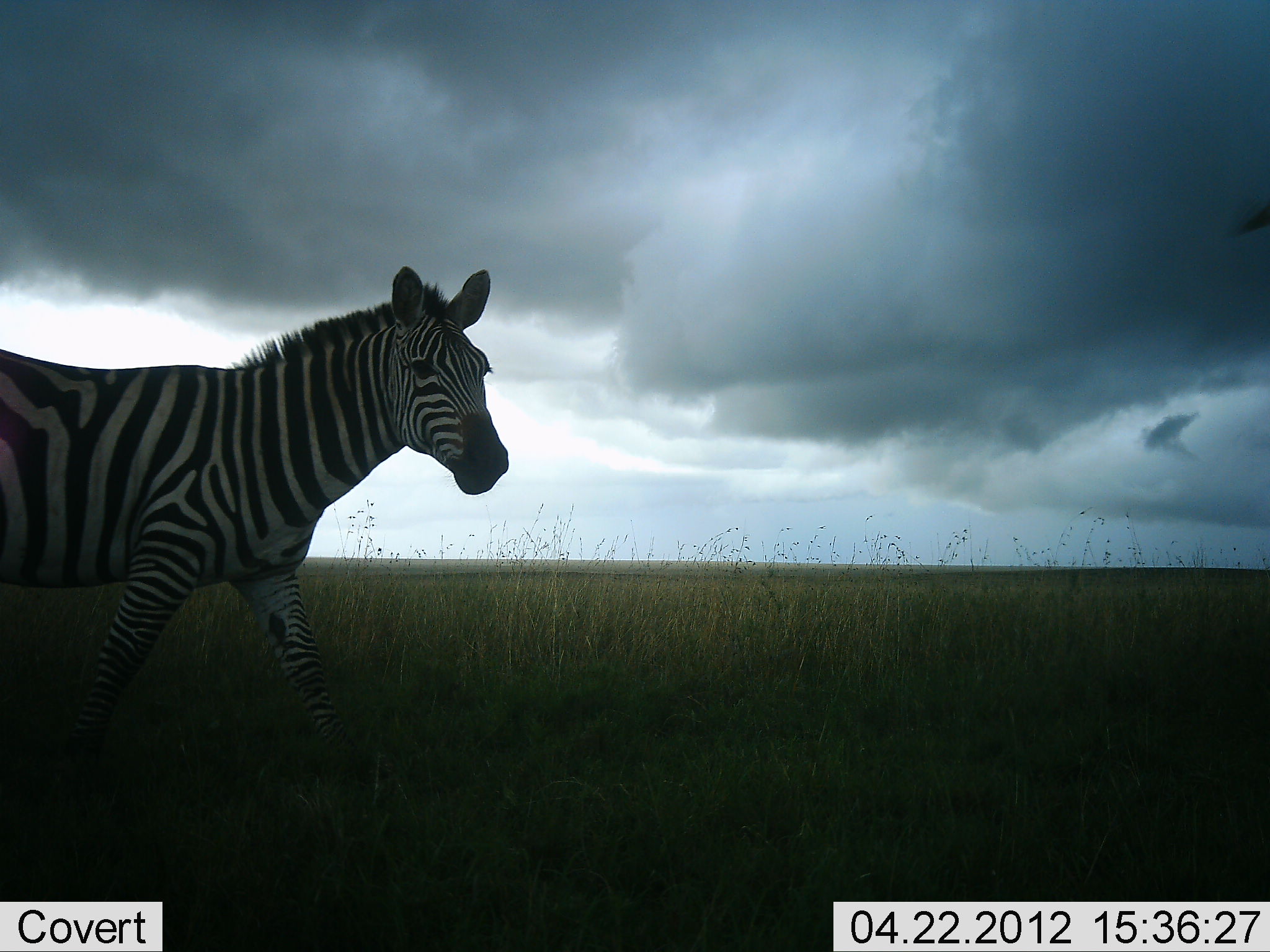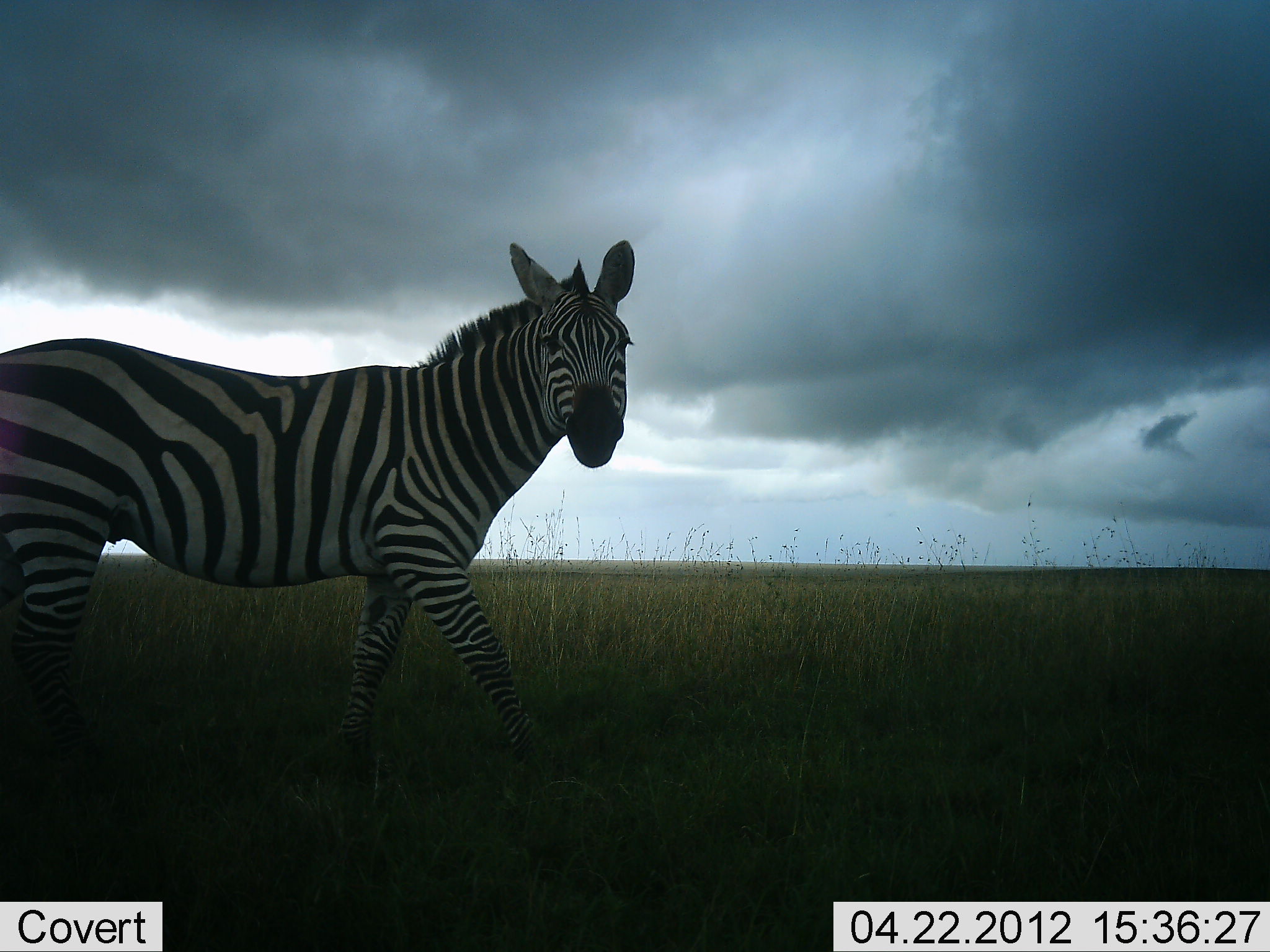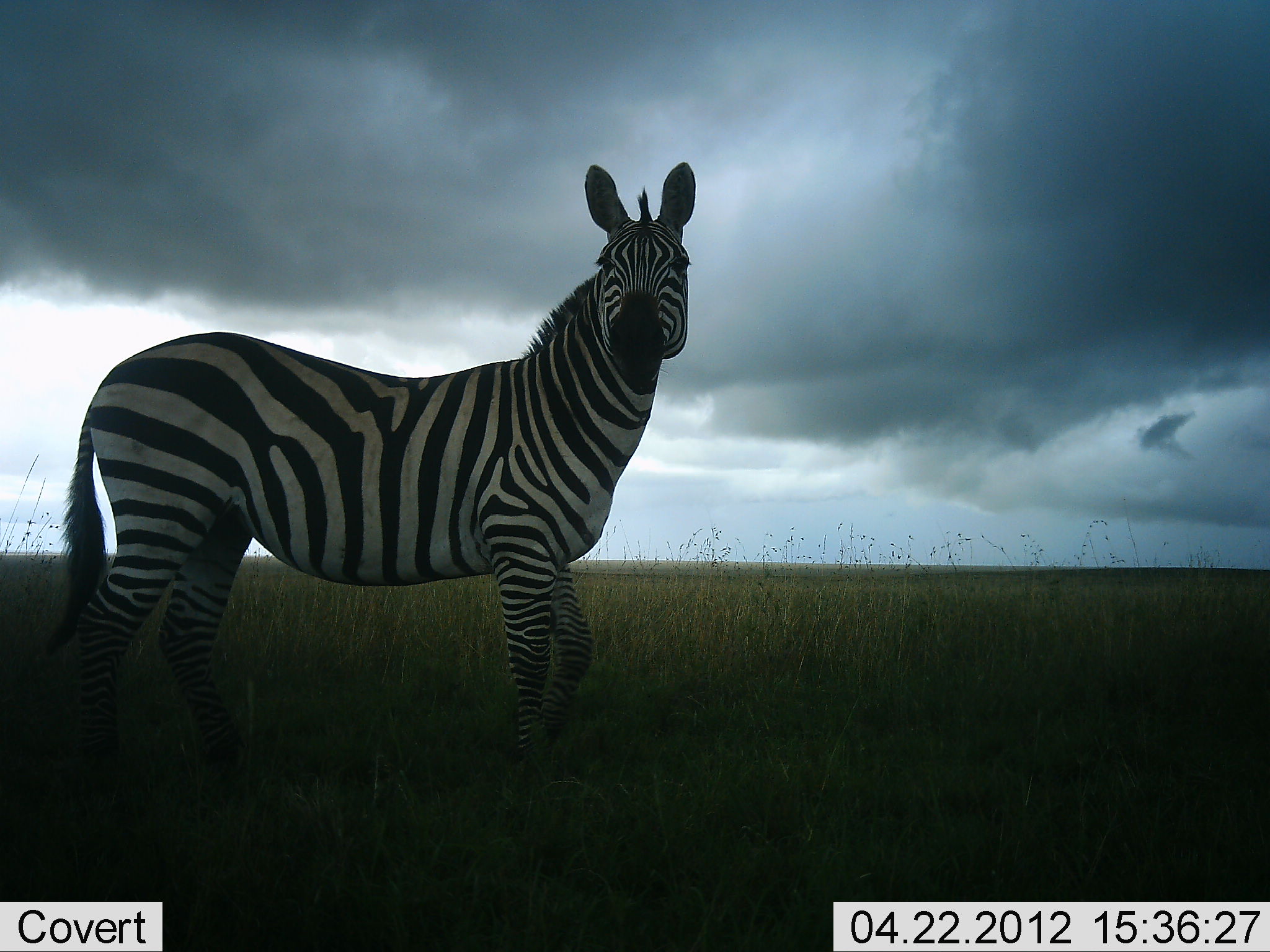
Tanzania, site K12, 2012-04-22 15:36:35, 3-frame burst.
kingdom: Animalia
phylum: Chordata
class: Mammalia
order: Perissodactyla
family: Equidae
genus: Equus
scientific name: Equus quagga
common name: plains zebra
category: zebra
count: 1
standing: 5%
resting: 0%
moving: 100%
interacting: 0%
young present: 0%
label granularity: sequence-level